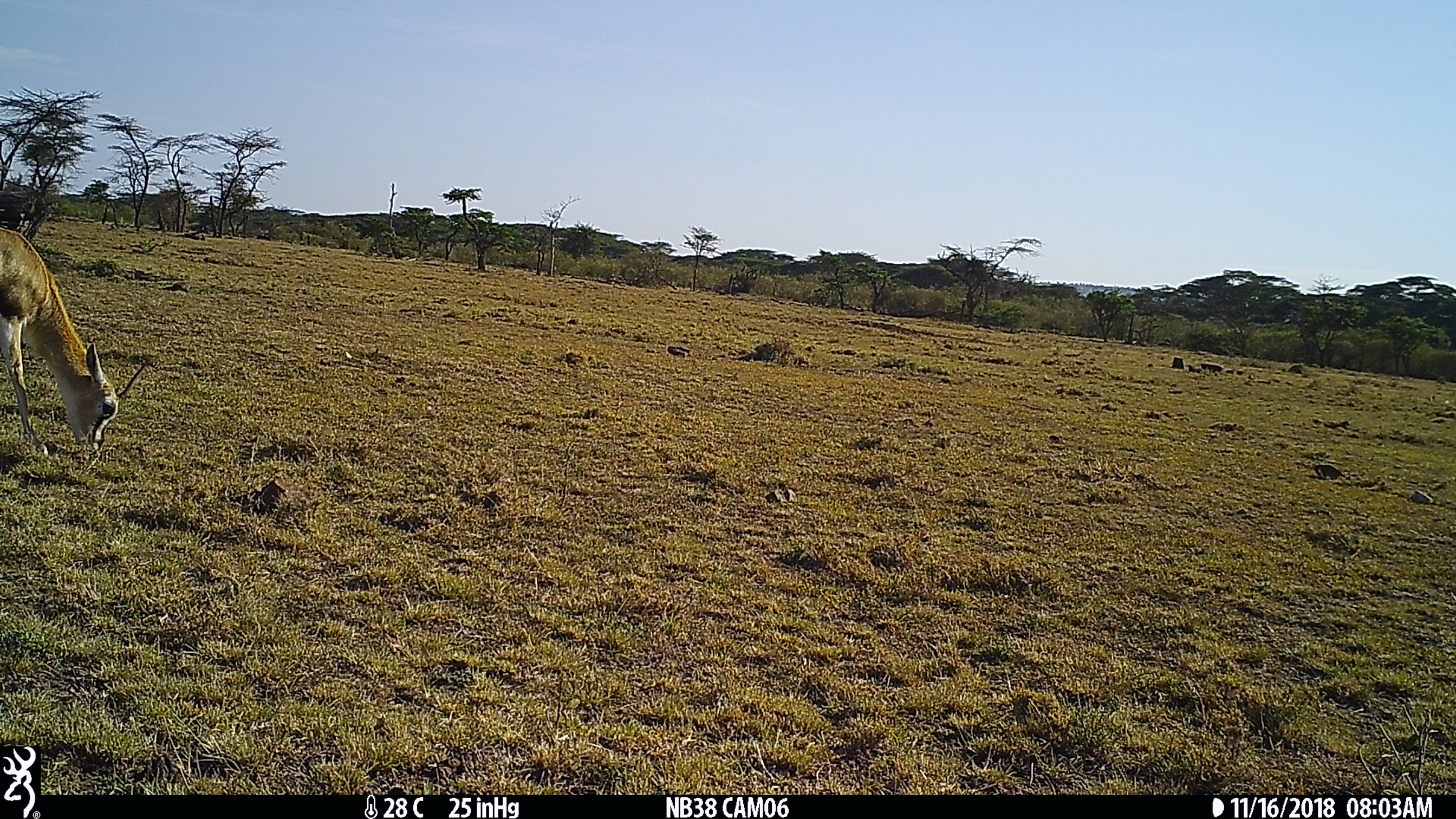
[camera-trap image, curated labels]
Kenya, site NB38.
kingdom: Animalia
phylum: Chordata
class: Mammalia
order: Artiodactyla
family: Bovidae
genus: Eudorcas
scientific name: Eudorcas thomsonii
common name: thomon's gazelle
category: gazelle thomsons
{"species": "gazelle thomsons (thomon's gazelle) (Eudorcas thomsonii)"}